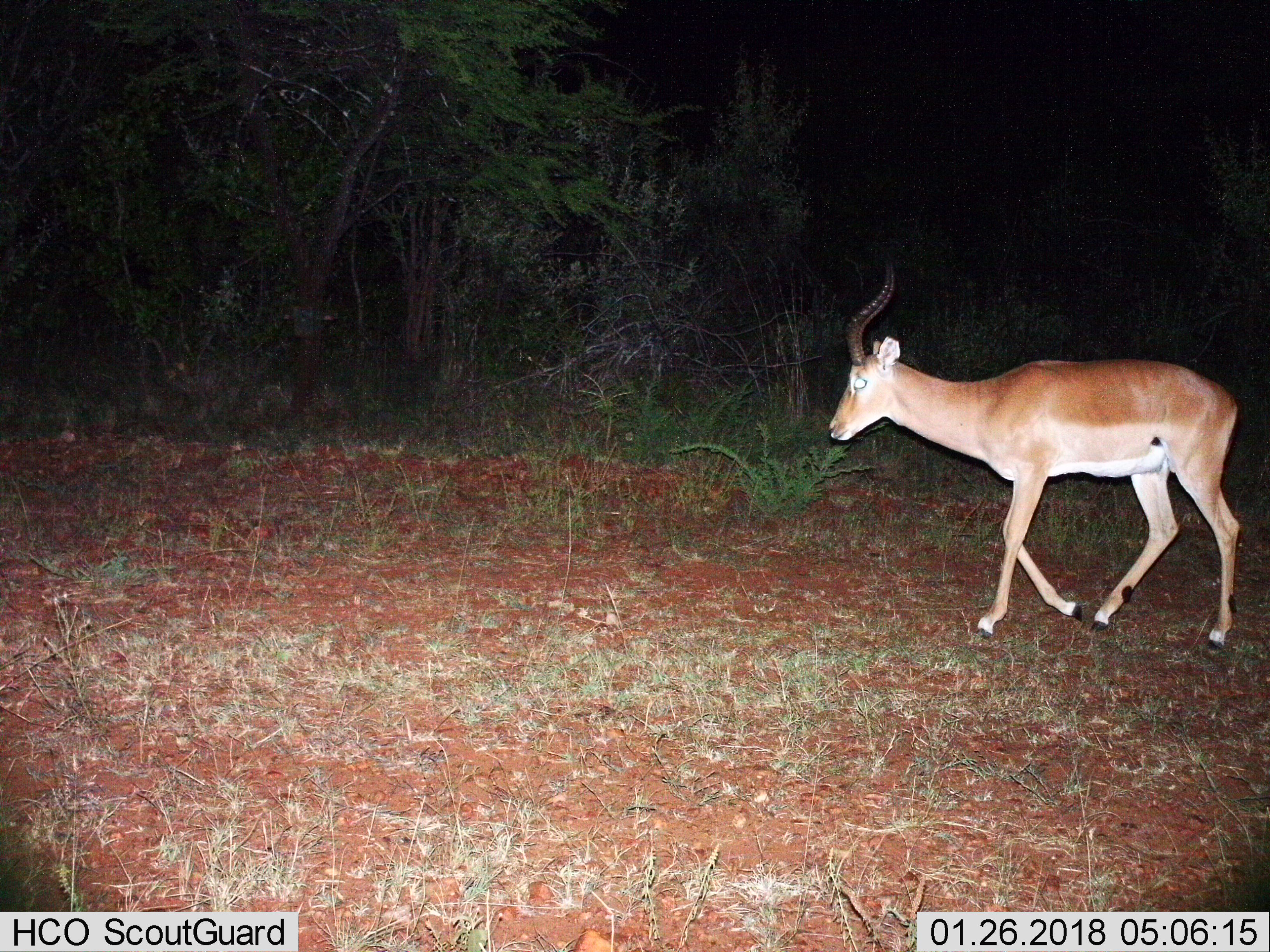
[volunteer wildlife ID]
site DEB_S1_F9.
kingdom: Animalia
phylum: Chordata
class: Mammalia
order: Artiodactyla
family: Bovidae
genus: Aepyceros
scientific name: Aepyceros melampus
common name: impala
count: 1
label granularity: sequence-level